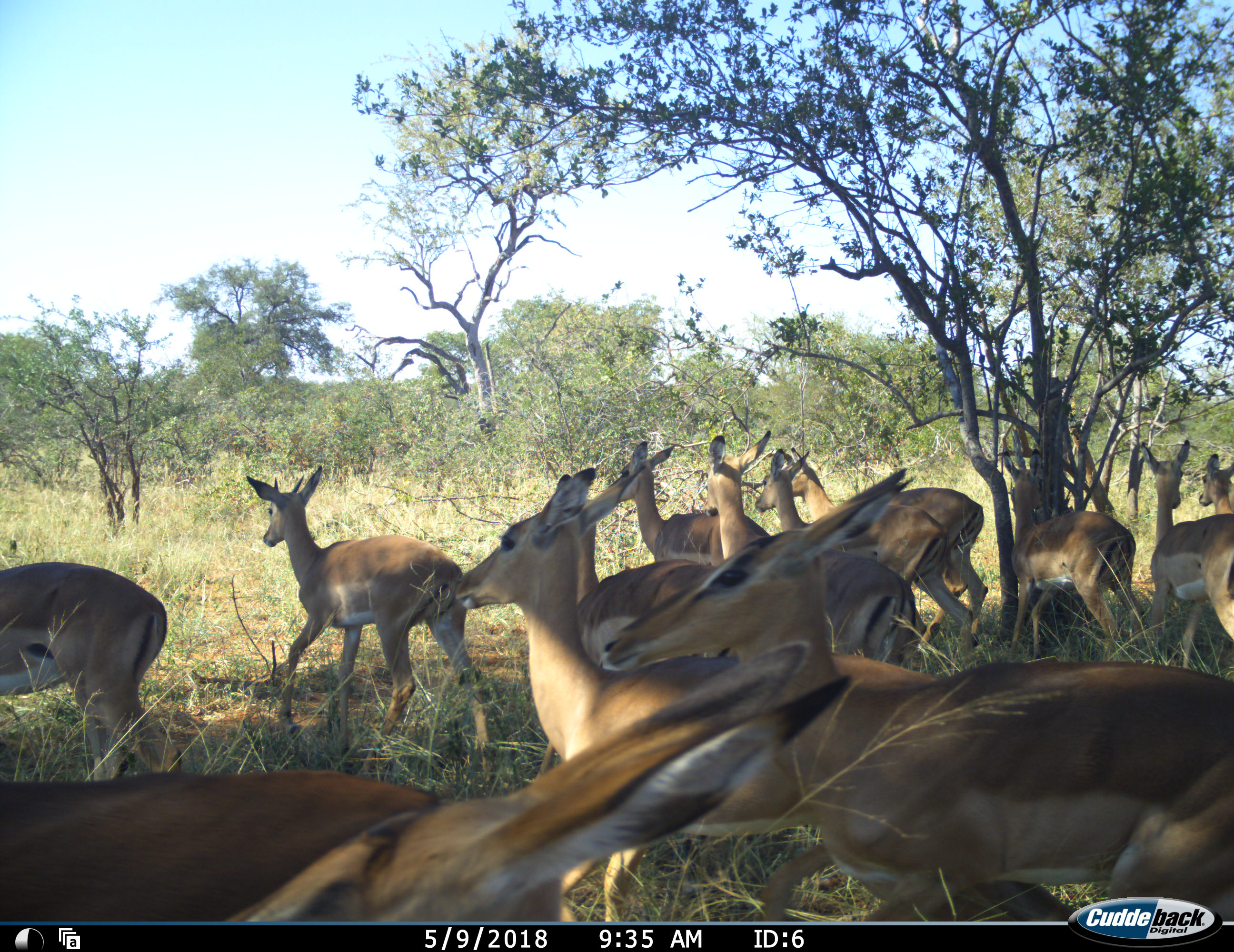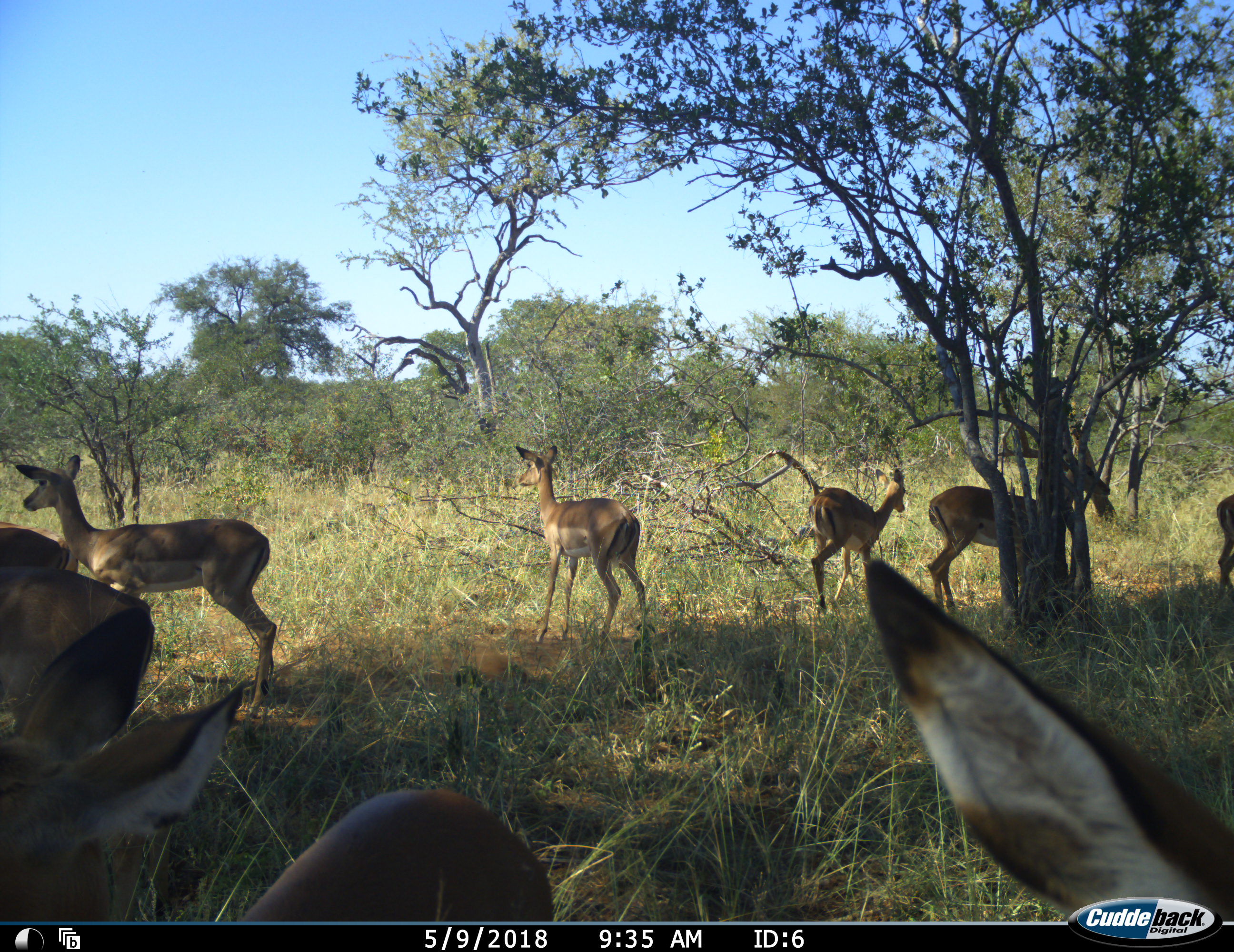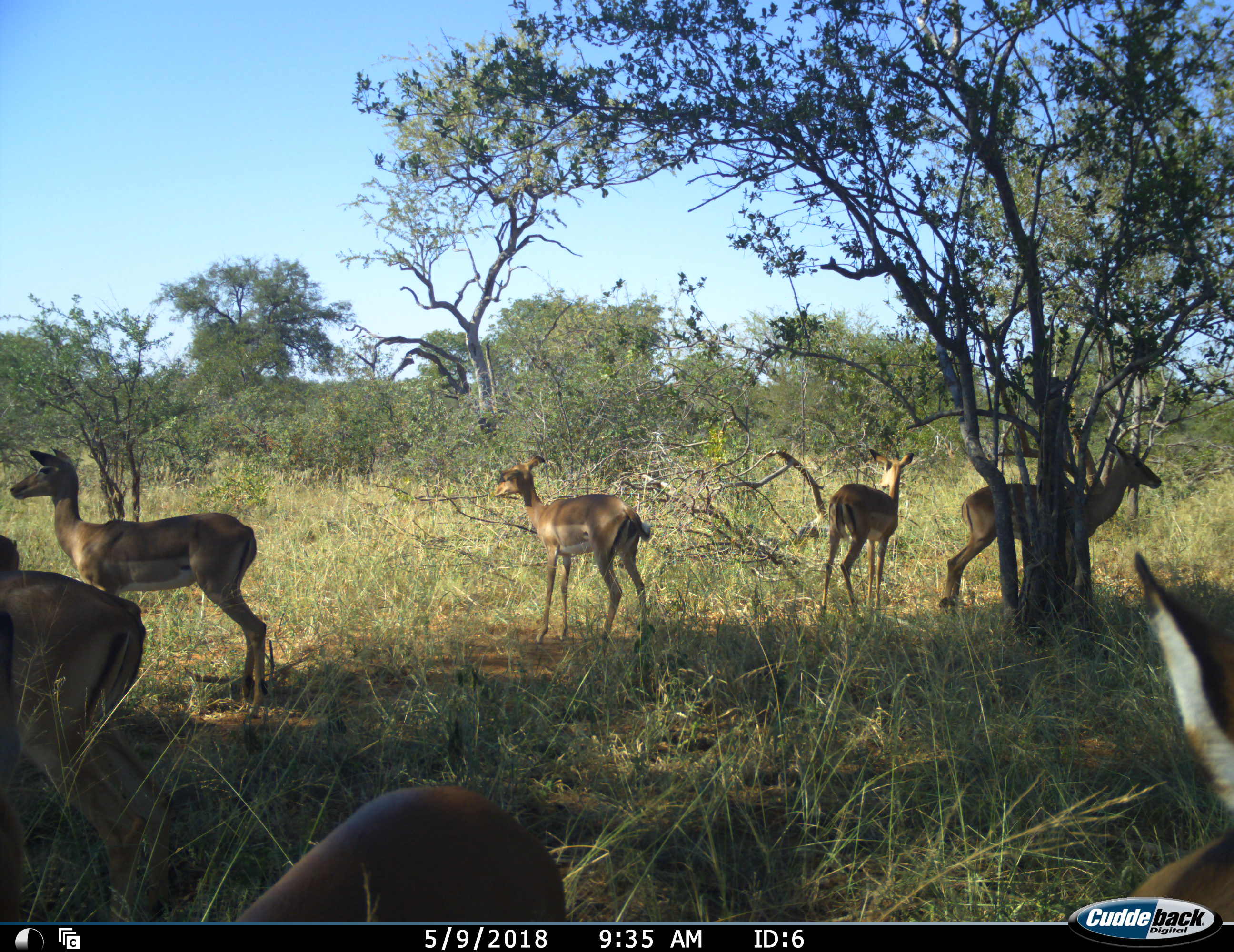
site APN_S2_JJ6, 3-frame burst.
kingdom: Animalia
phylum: Chordata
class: Mammalia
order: Artiodactyla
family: Bovidae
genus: Aepyceros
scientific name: Aepyceros melampus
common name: impala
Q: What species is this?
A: Impala (Aepyceros melampus).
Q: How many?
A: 11-50.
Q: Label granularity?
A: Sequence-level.